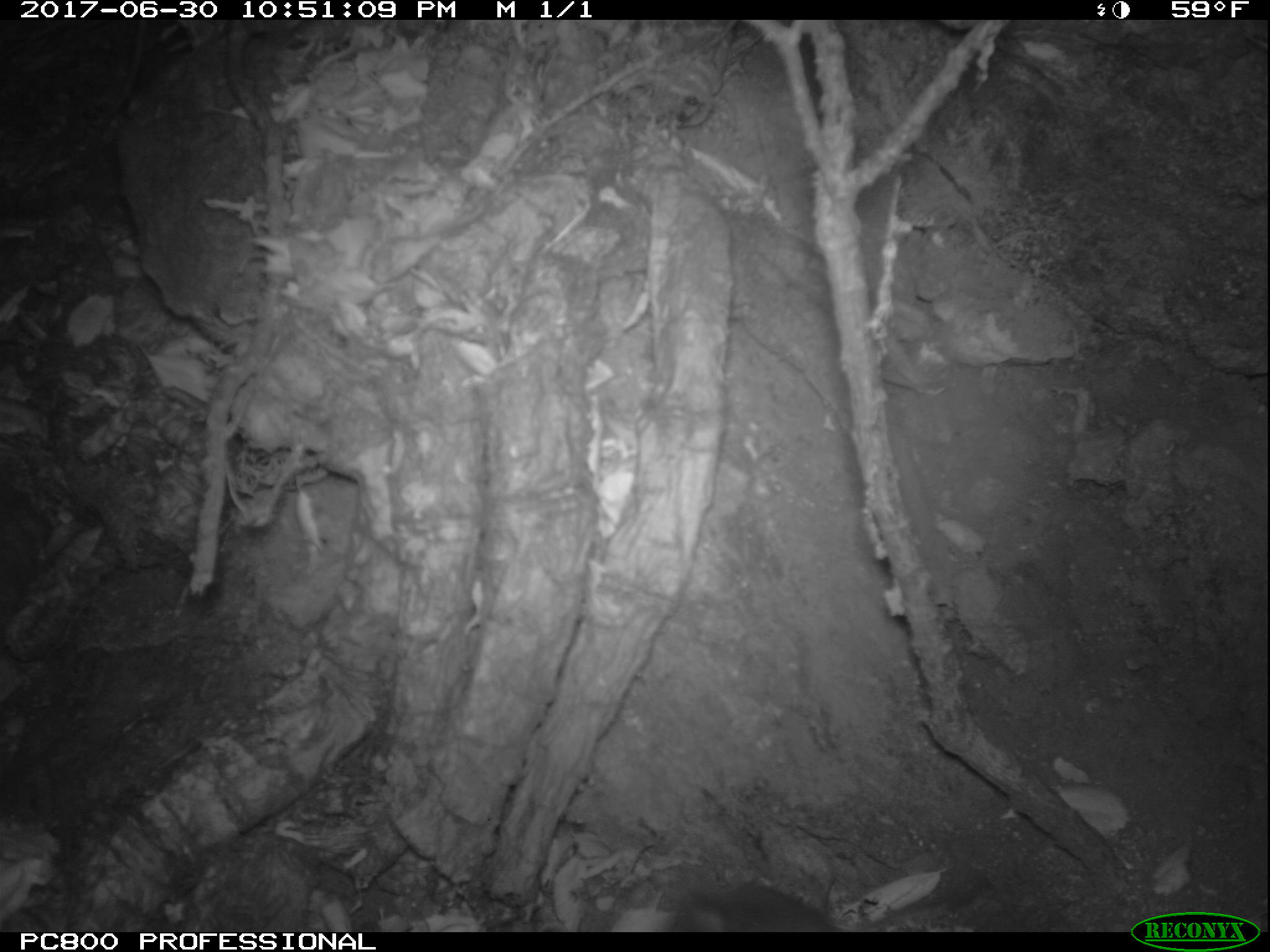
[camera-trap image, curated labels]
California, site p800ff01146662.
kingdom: Animalia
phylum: Chordata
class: Mammalia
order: Rodentia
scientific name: Rodentia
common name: rodent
Rodent (Rodentia).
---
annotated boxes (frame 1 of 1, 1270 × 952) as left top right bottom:
rodent: 668 879 841 930